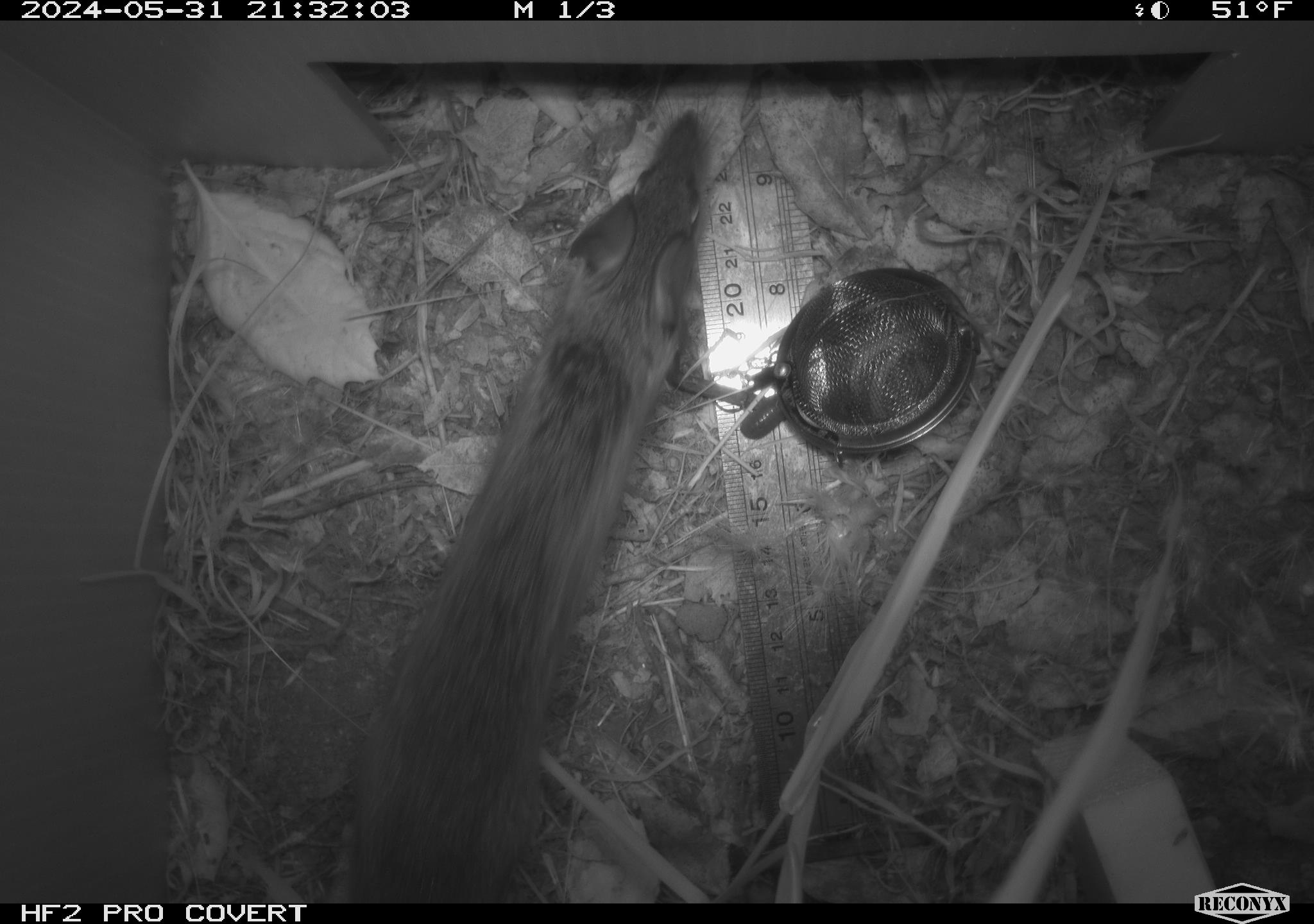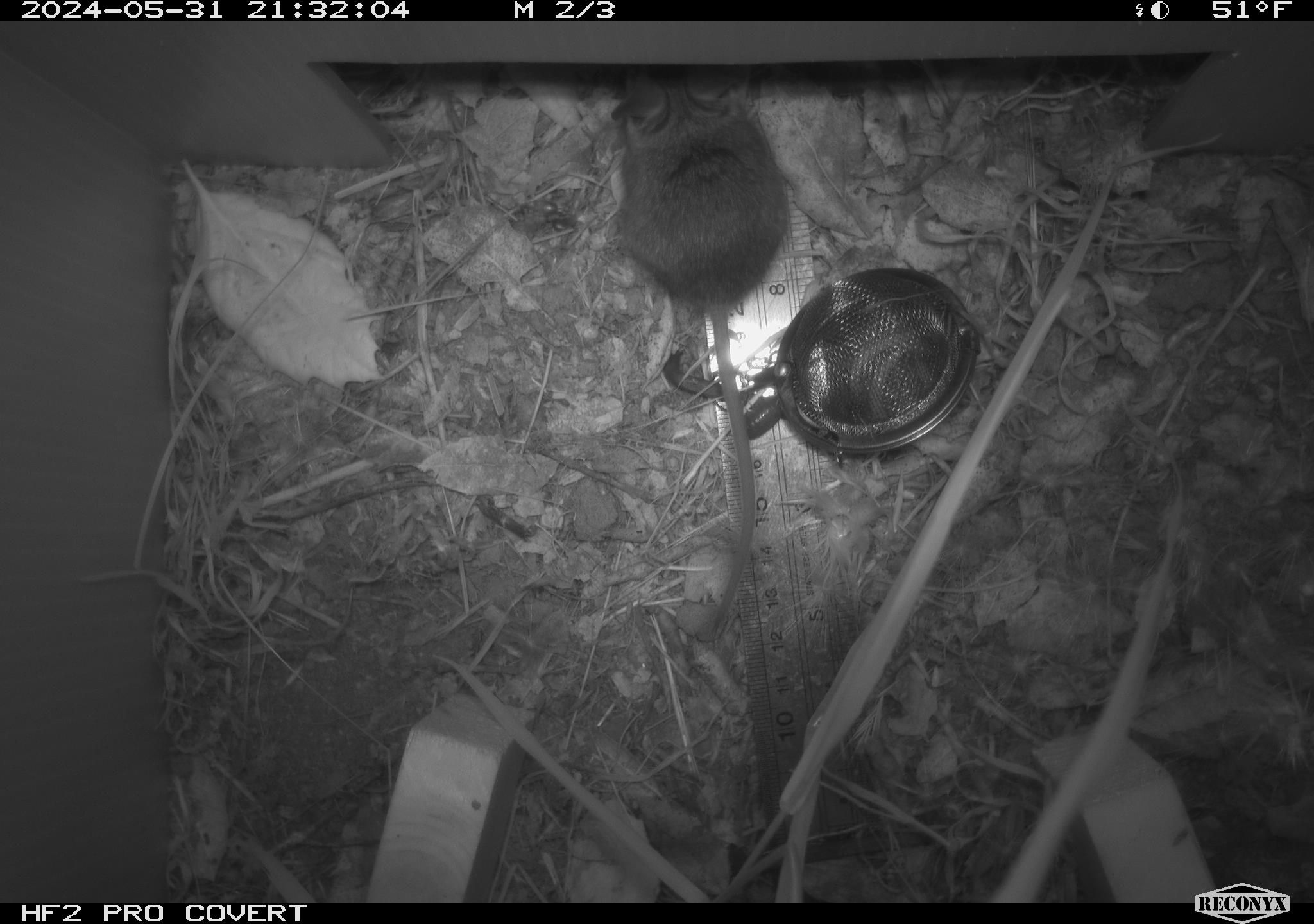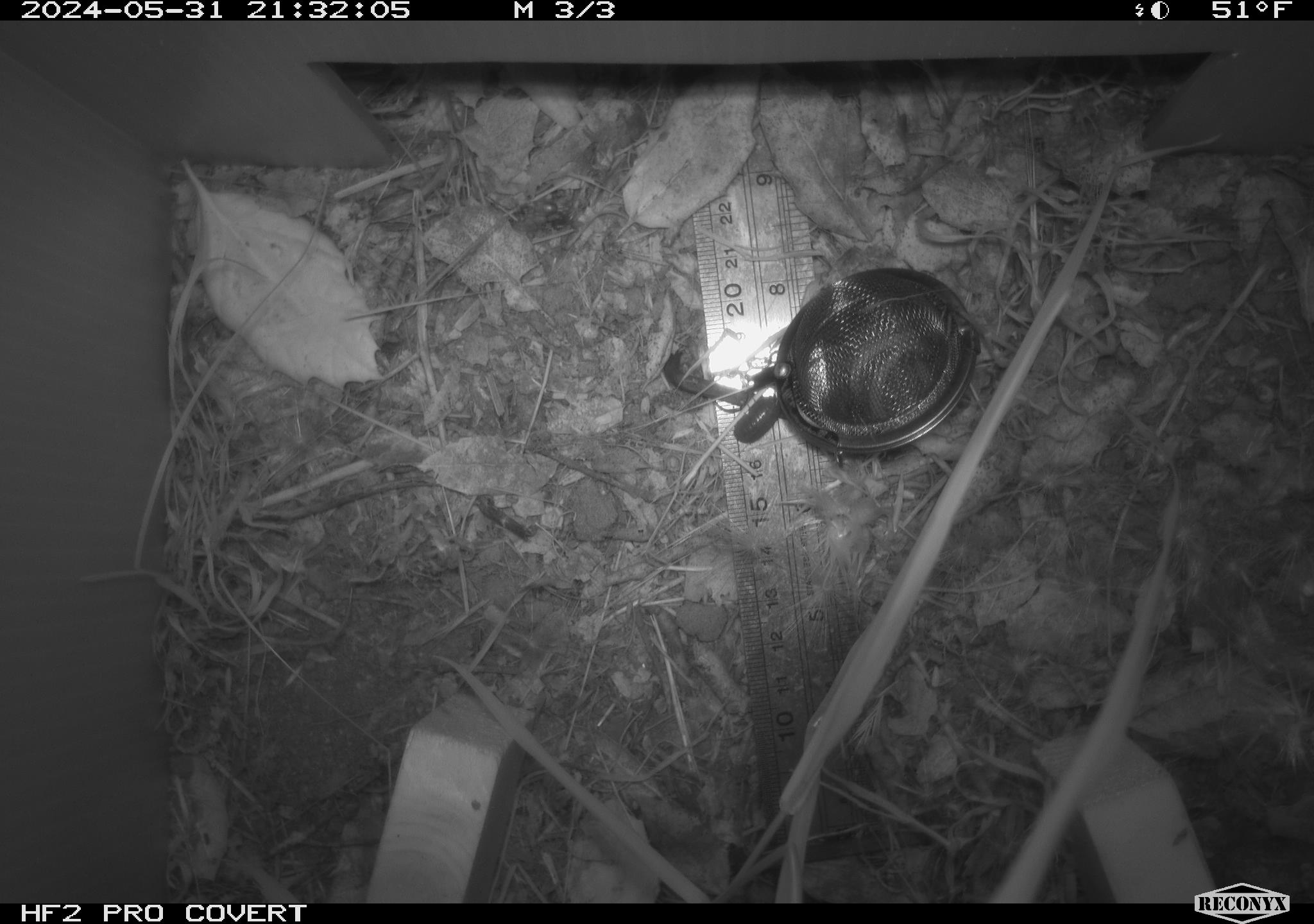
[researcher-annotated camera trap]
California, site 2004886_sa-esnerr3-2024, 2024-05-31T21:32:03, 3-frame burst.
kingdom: Animalia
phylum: Chordata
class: Mammalia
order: Rodentia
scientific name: Rodentia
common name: rodent